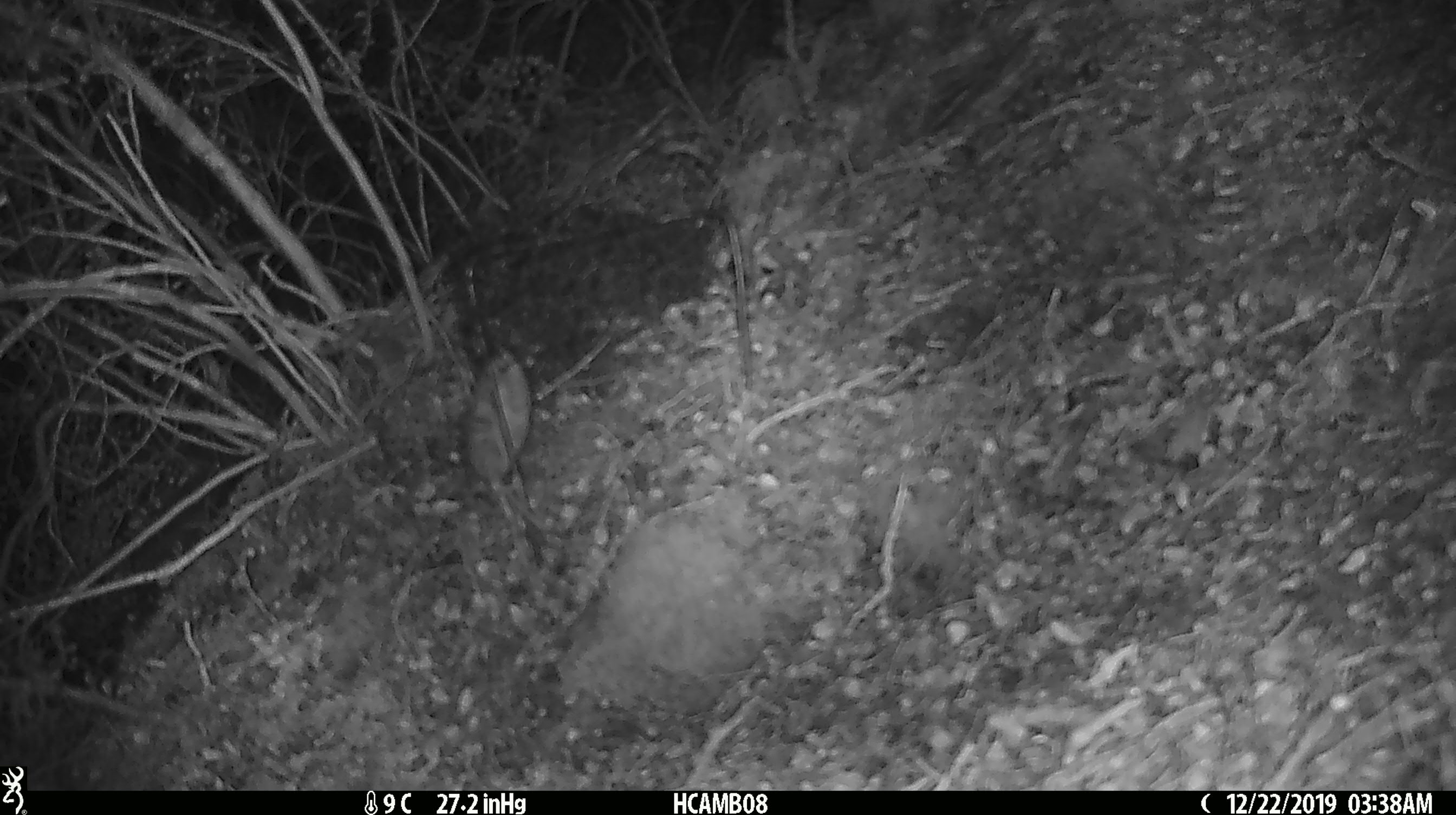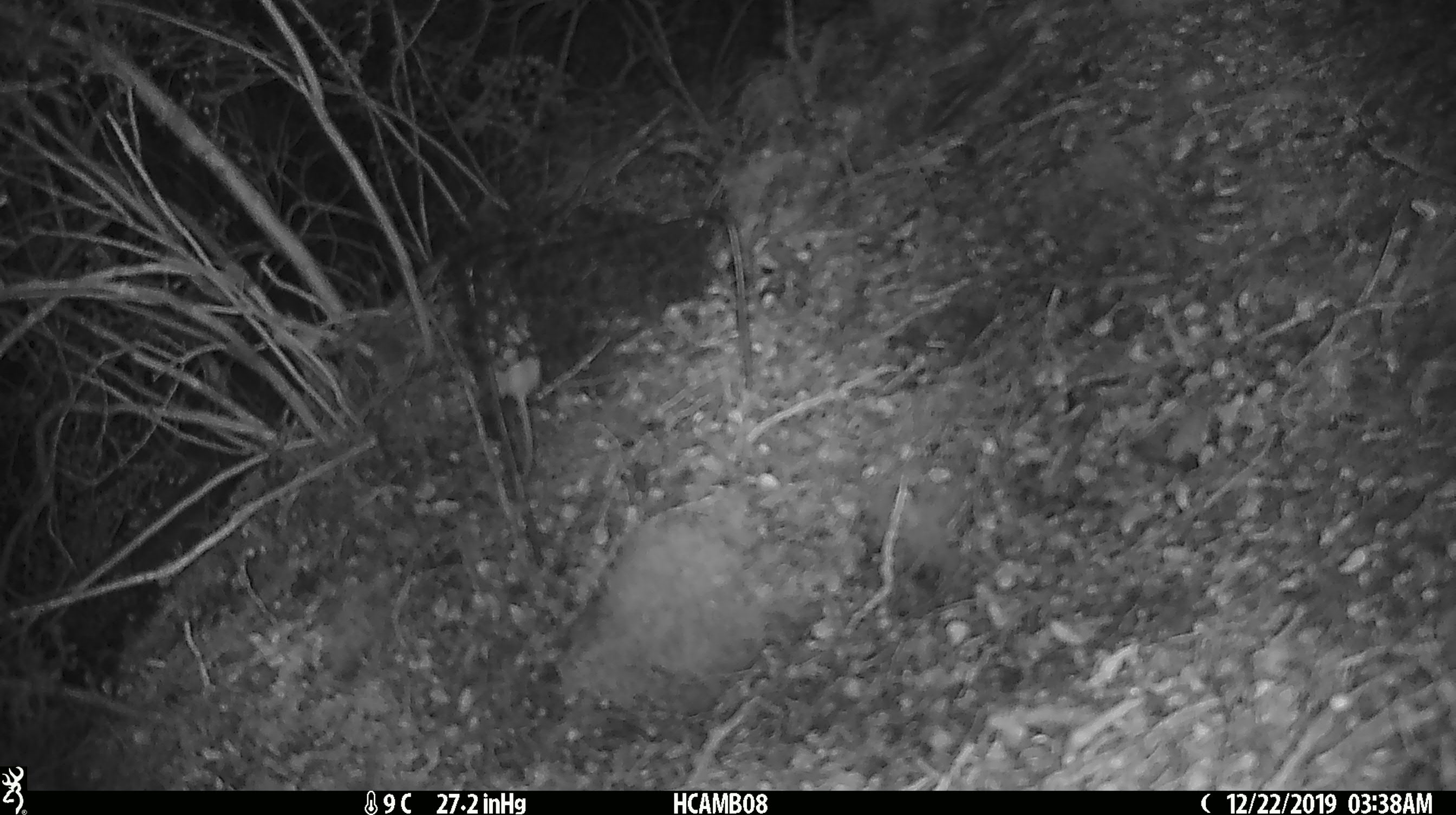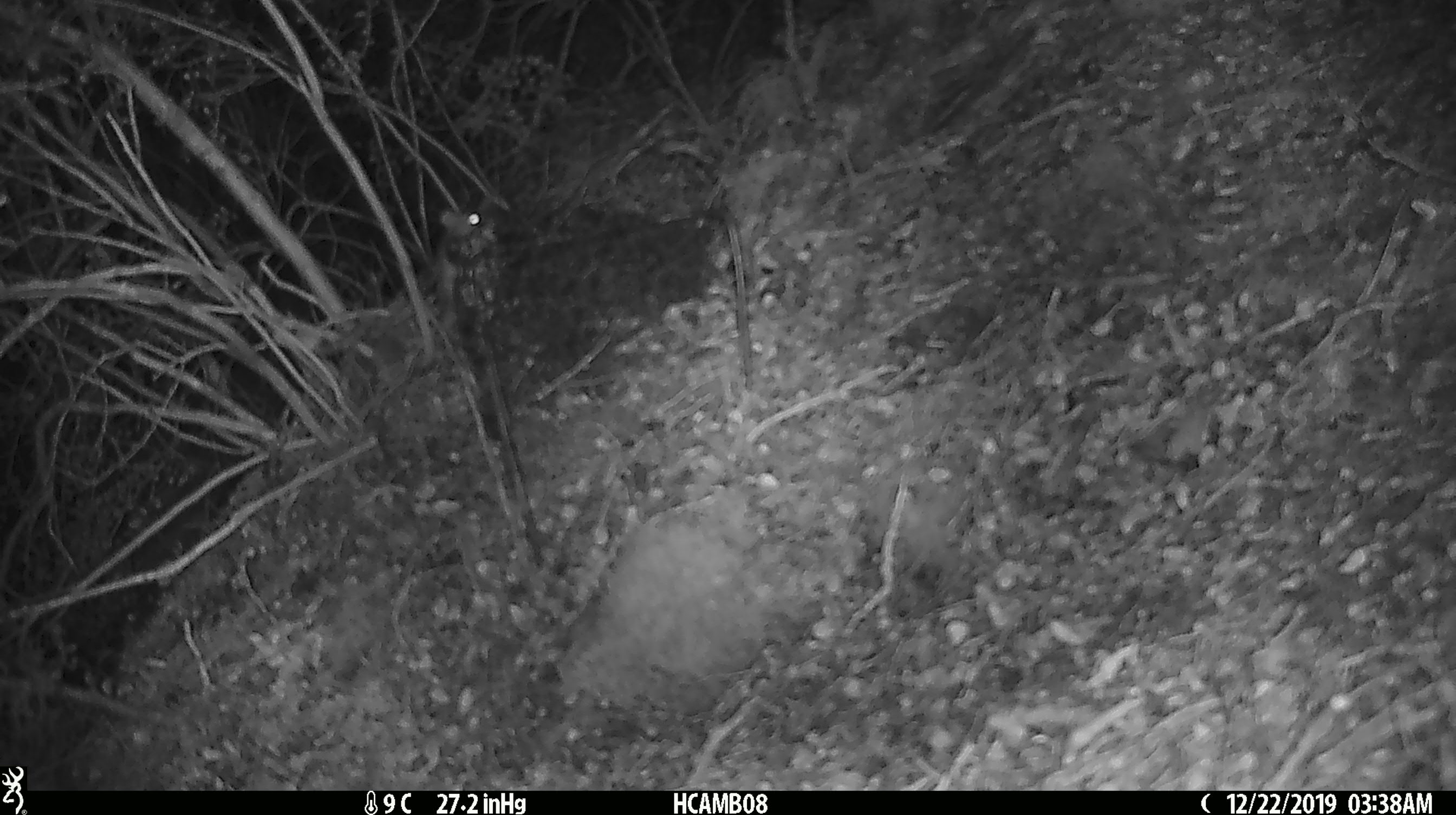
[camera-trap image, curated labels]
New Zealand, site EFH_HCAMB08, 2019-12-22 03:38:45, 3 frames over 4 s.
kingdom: Animalia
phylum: Chordata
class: Mammalia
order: Rodentia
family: Muridae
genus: Mus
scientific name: Mus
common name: mouse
Mouse (Mus).